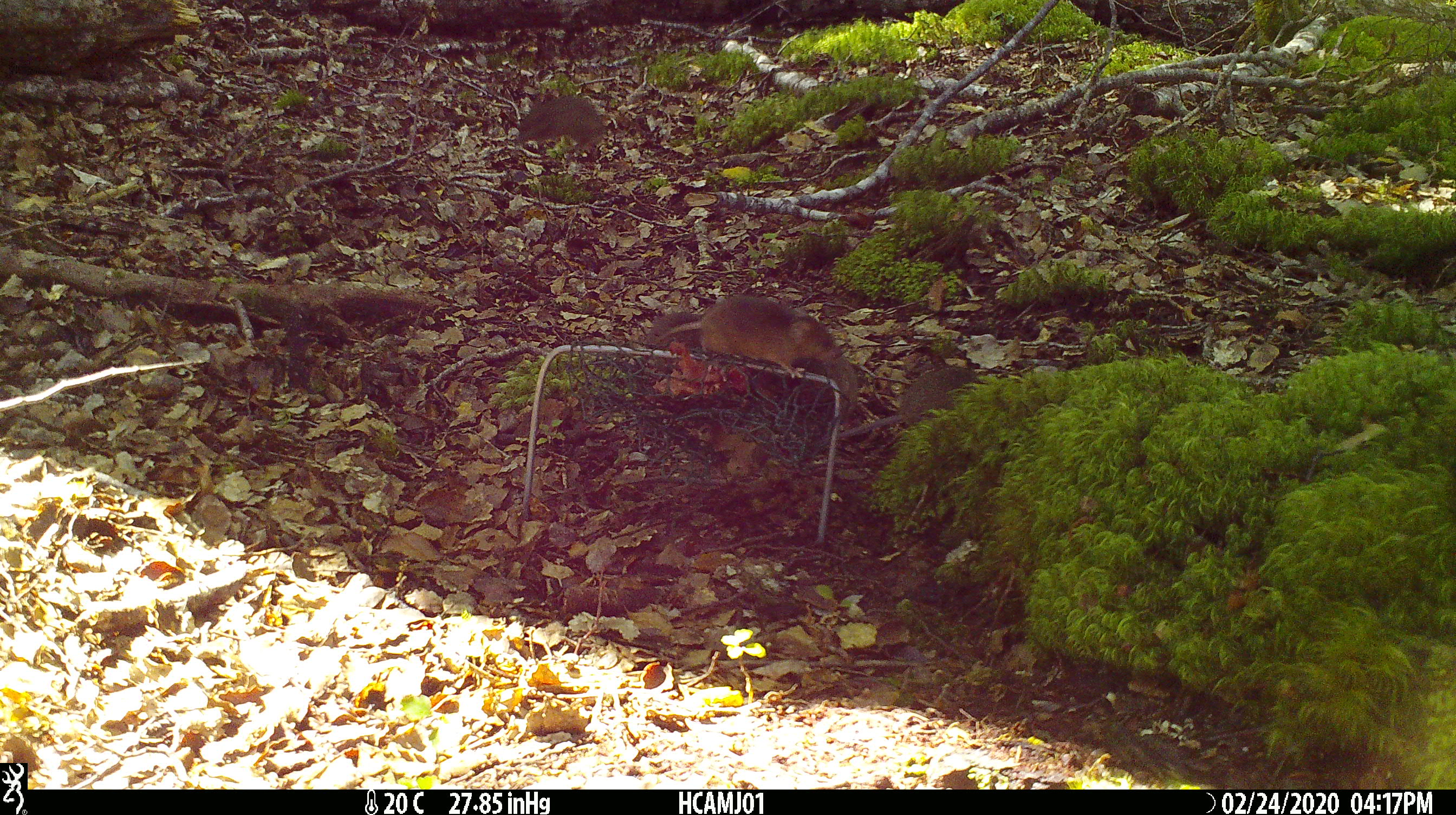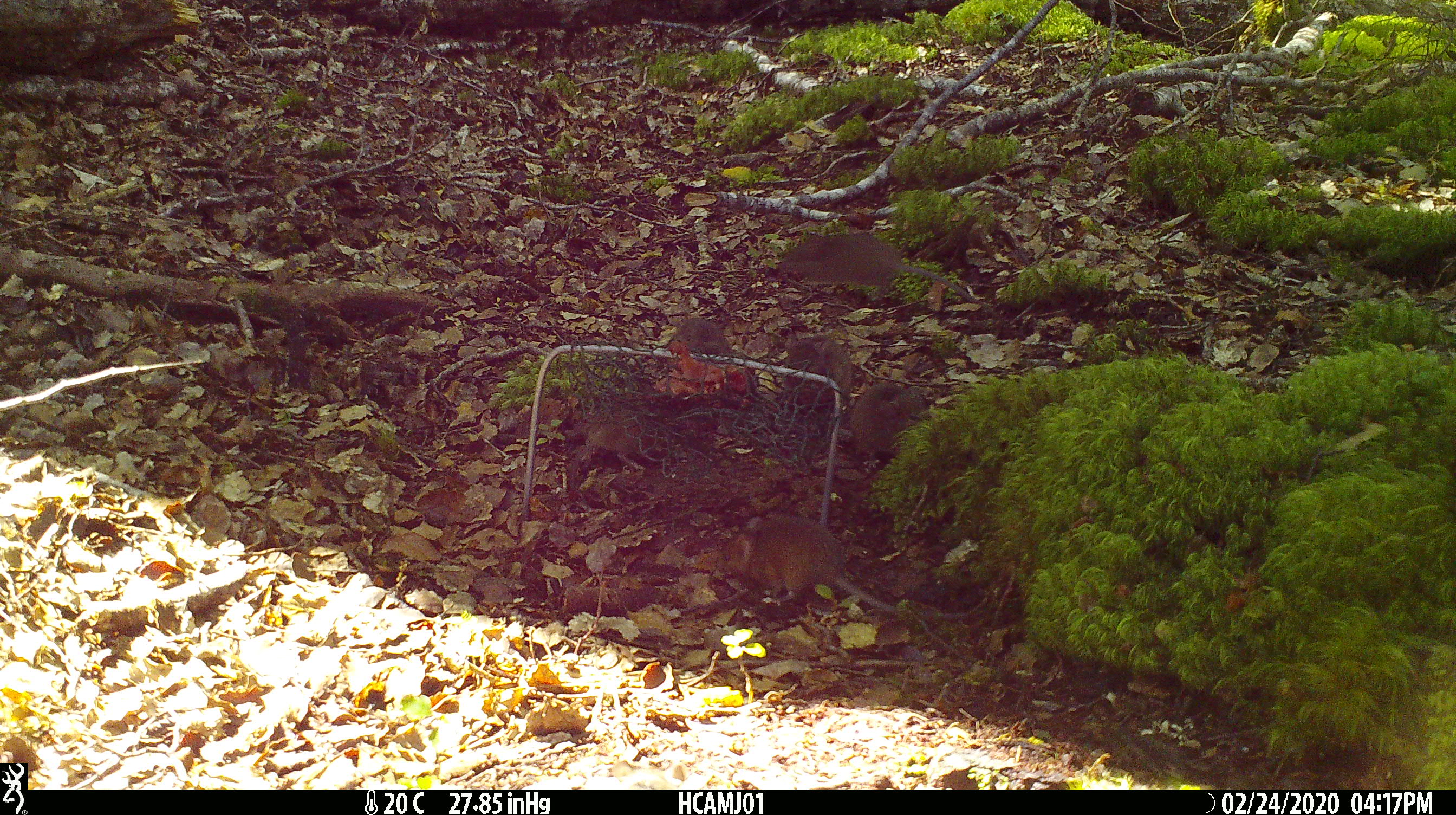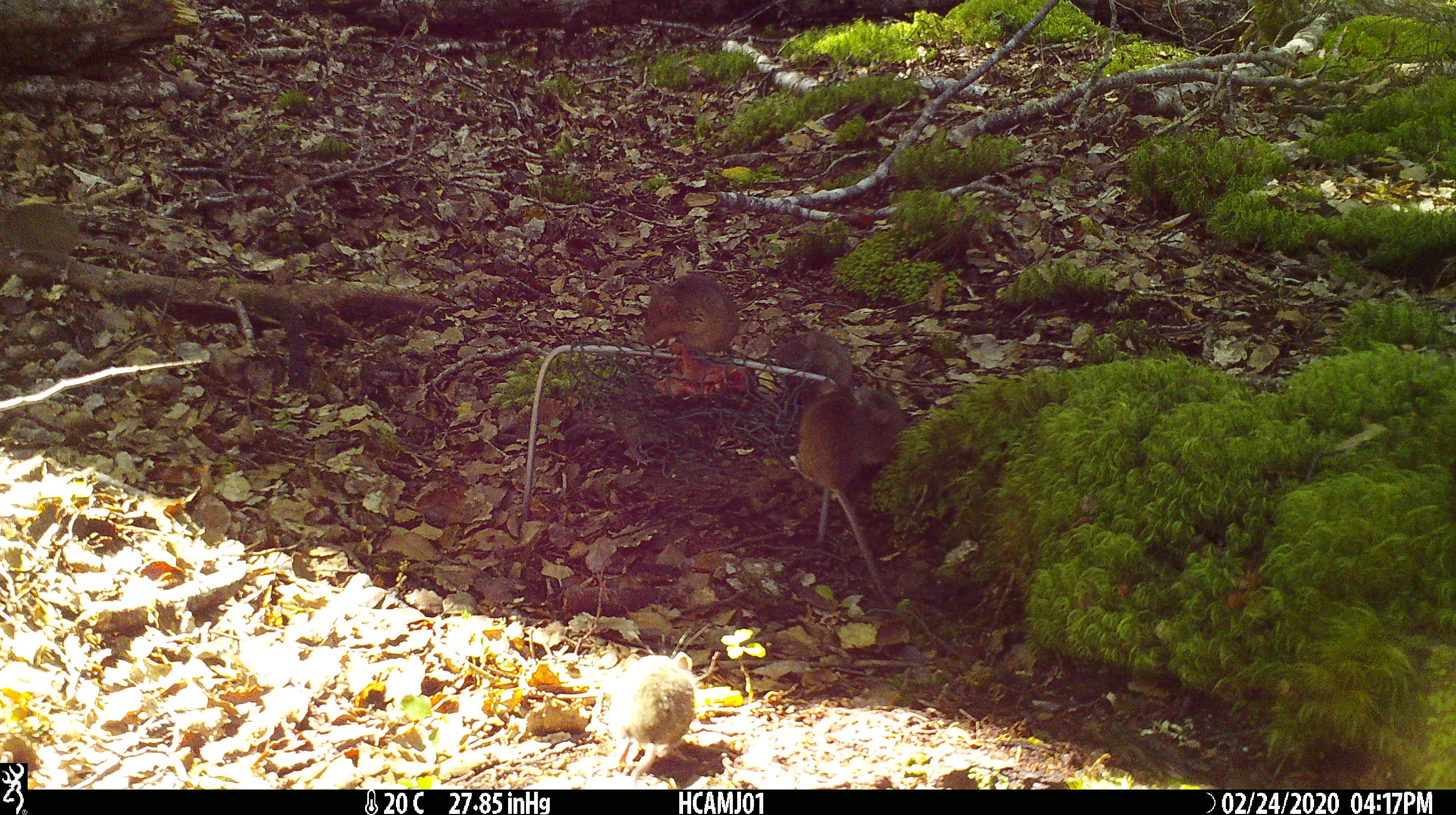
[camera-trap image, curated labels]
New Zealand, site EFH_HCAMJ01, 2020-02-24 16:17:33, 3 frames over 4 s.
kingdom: Animalia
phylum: Chordata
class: Mammalia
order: Rodentia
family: Muridae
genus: Mus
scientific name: Mus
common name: mouse